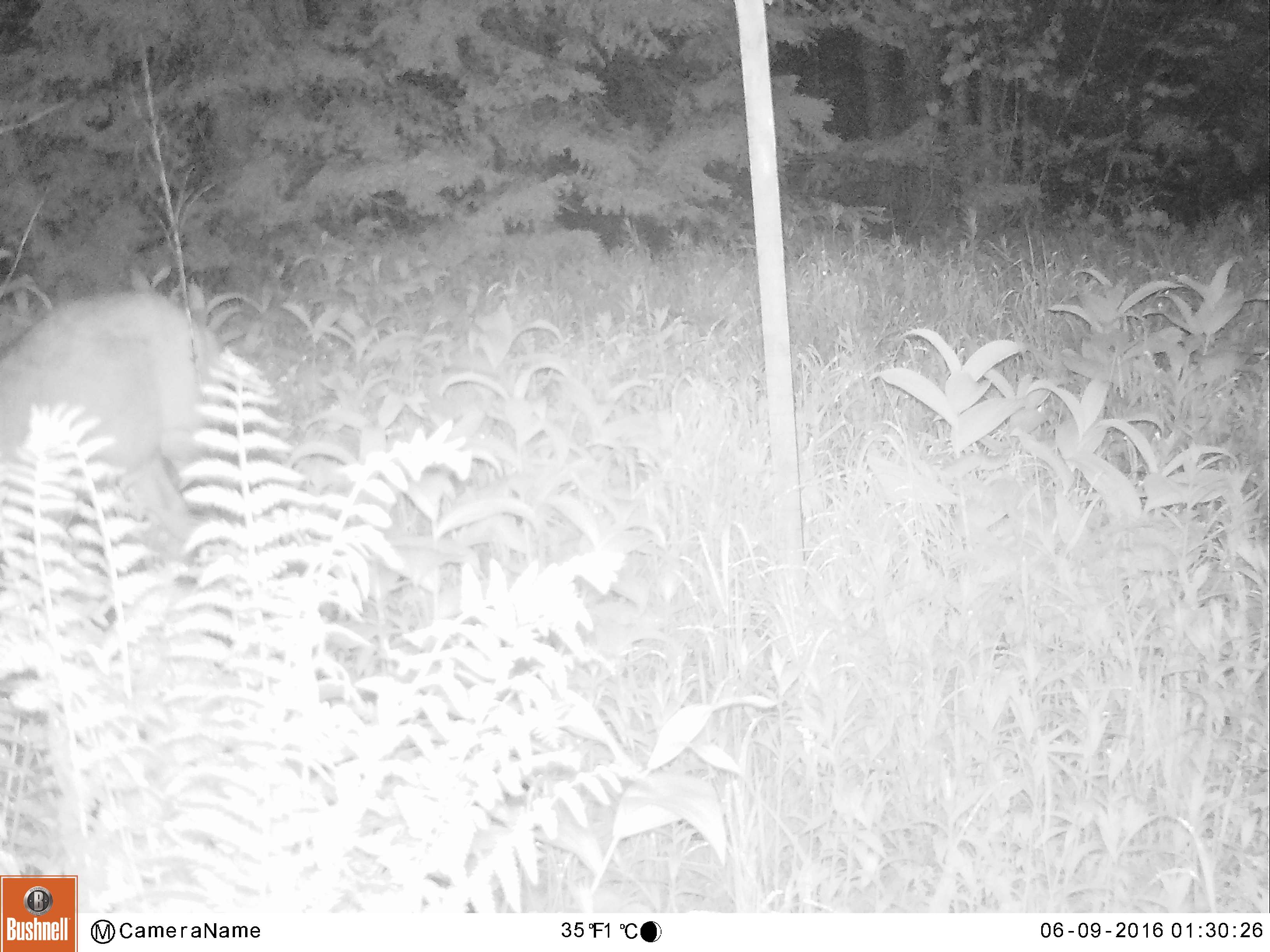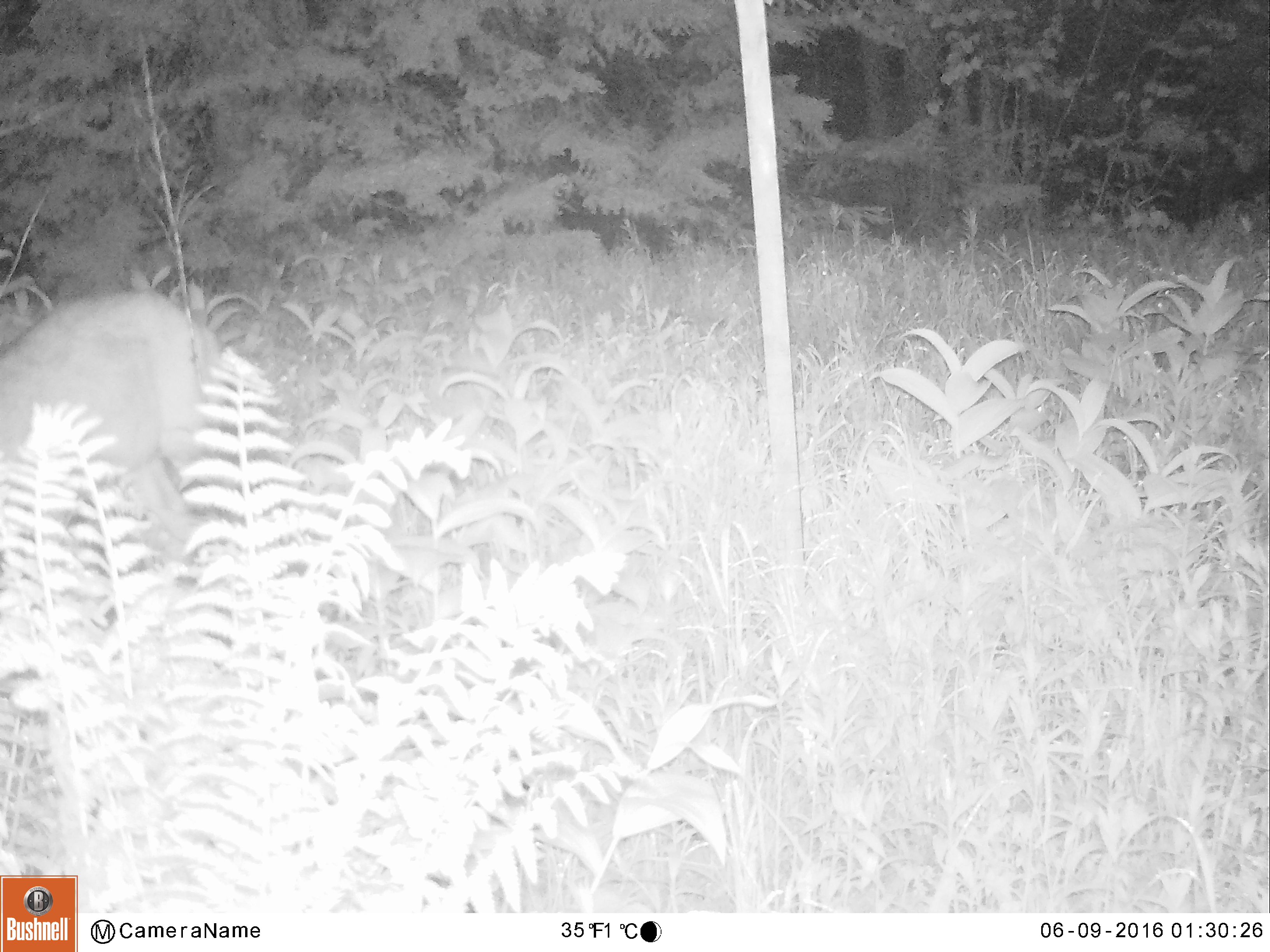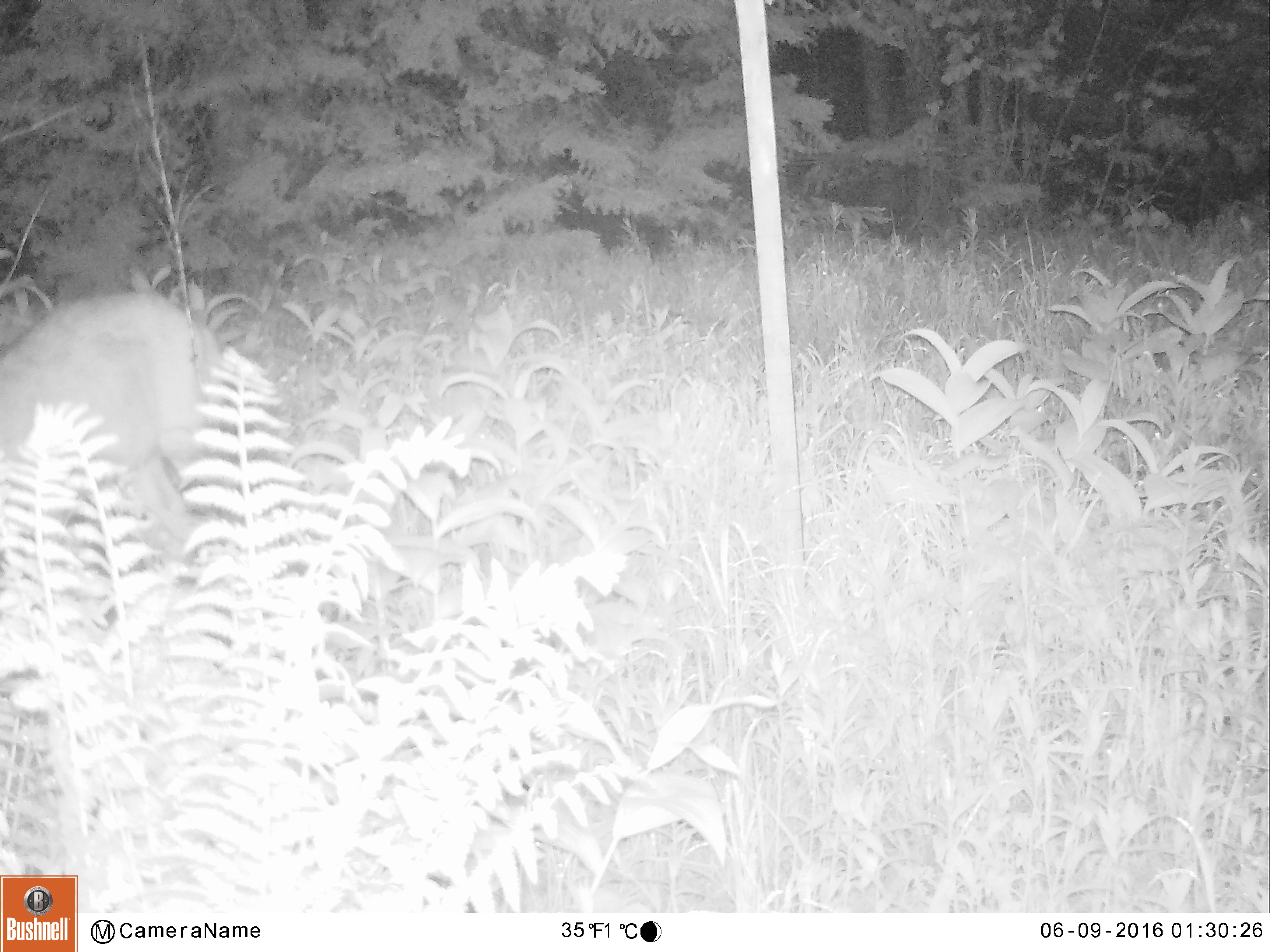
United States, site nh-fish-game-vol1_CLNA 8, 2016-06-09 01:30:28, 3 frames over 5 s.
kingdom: Animalia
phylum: Chordata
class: Mammalia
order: Artiodactyla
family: Cervidae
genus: Odocoileus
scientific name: Odocoileus virginianus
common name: white-tailed deer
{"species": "white-tailed deer (Odocoileus virginianus)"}